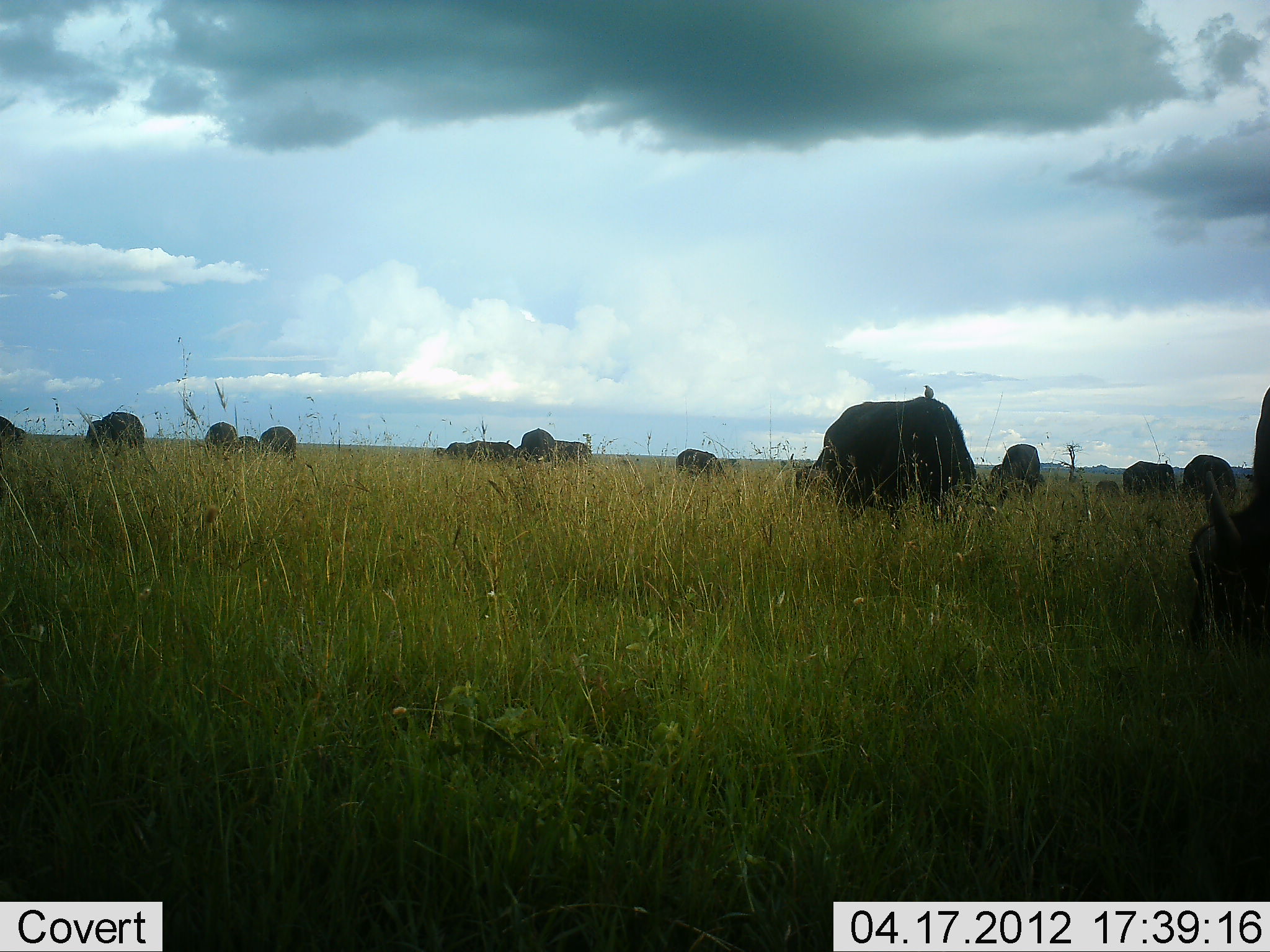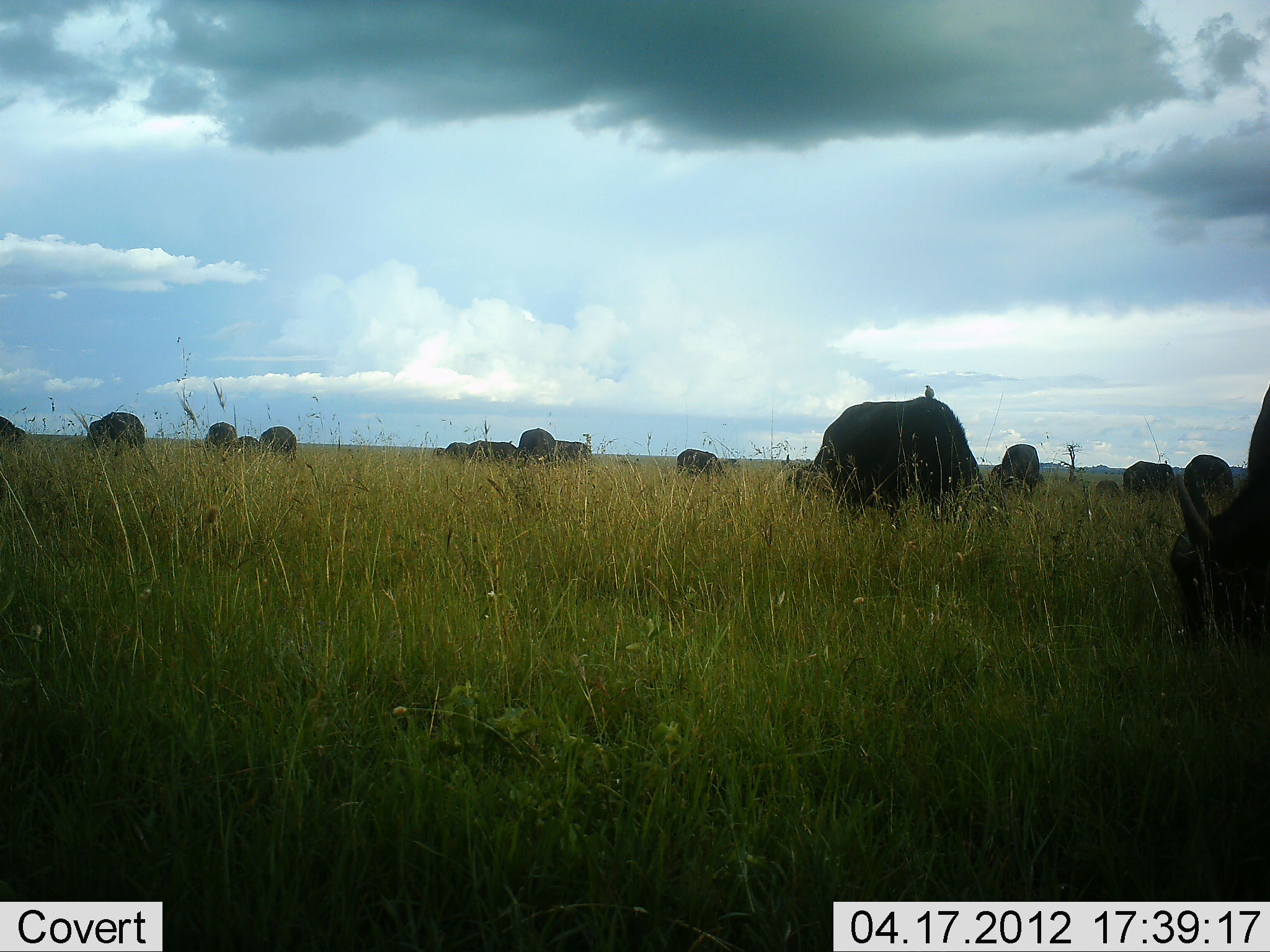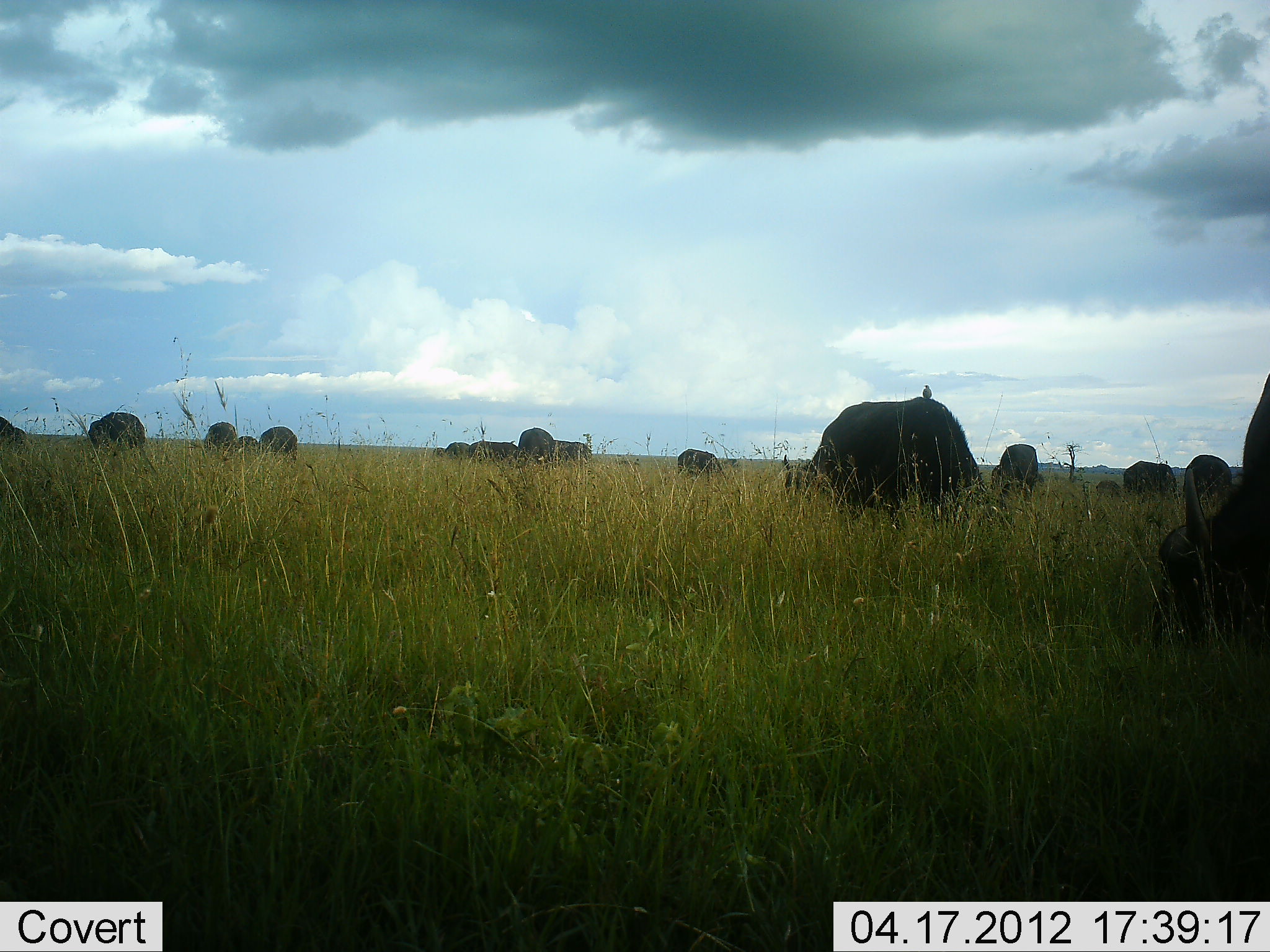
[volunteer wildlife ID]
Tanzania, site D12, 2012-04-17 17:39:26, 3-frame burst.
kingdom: Animalia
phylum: Chordata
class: Mammalia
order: Artiodactyla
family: Bovidae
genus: Syncerus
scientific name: Syncerus caffer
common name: cape buffalo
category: buffalo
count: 11-50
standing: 25%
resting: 8%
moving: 0%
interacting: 0%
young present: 17%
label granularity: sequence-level